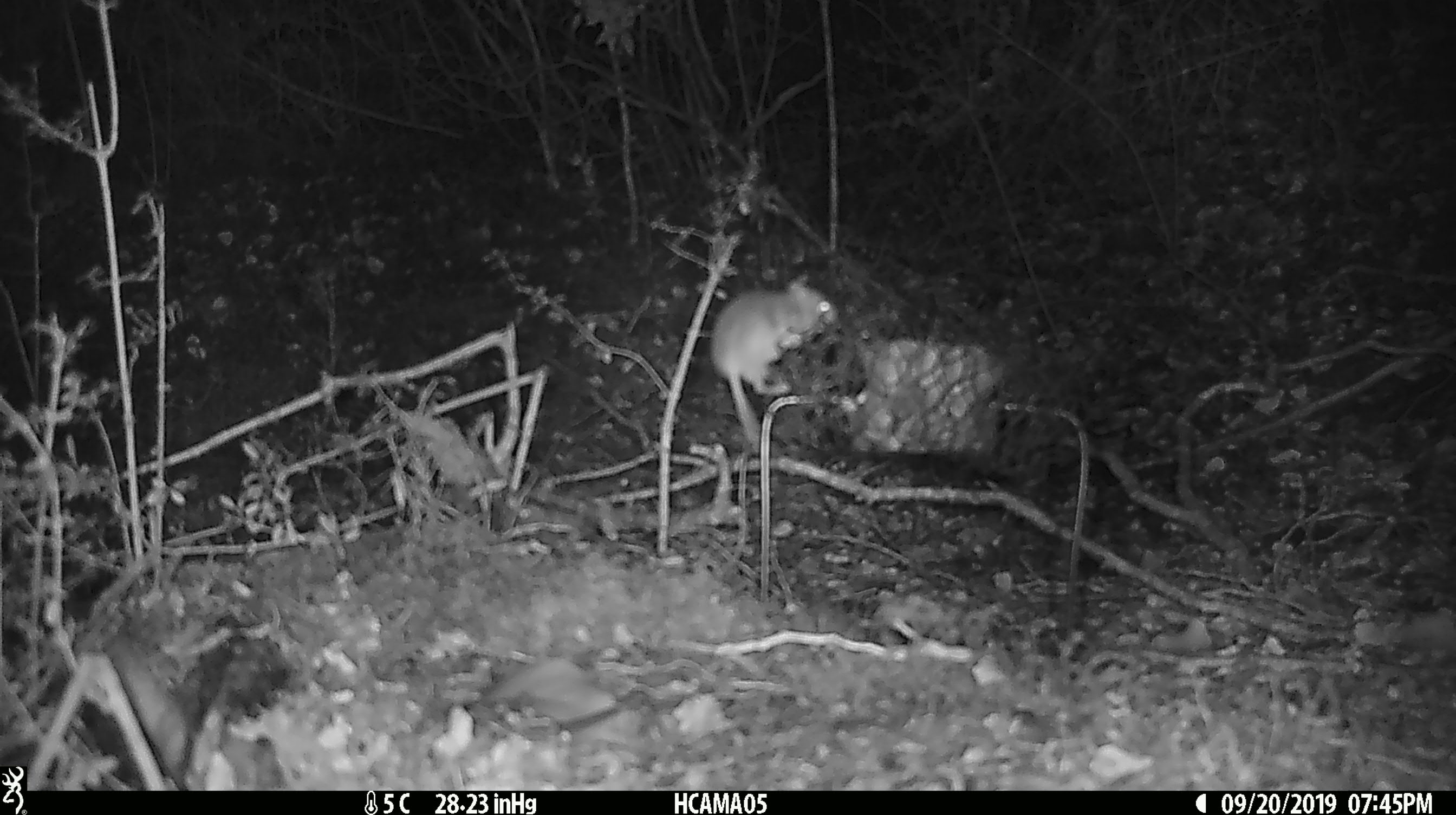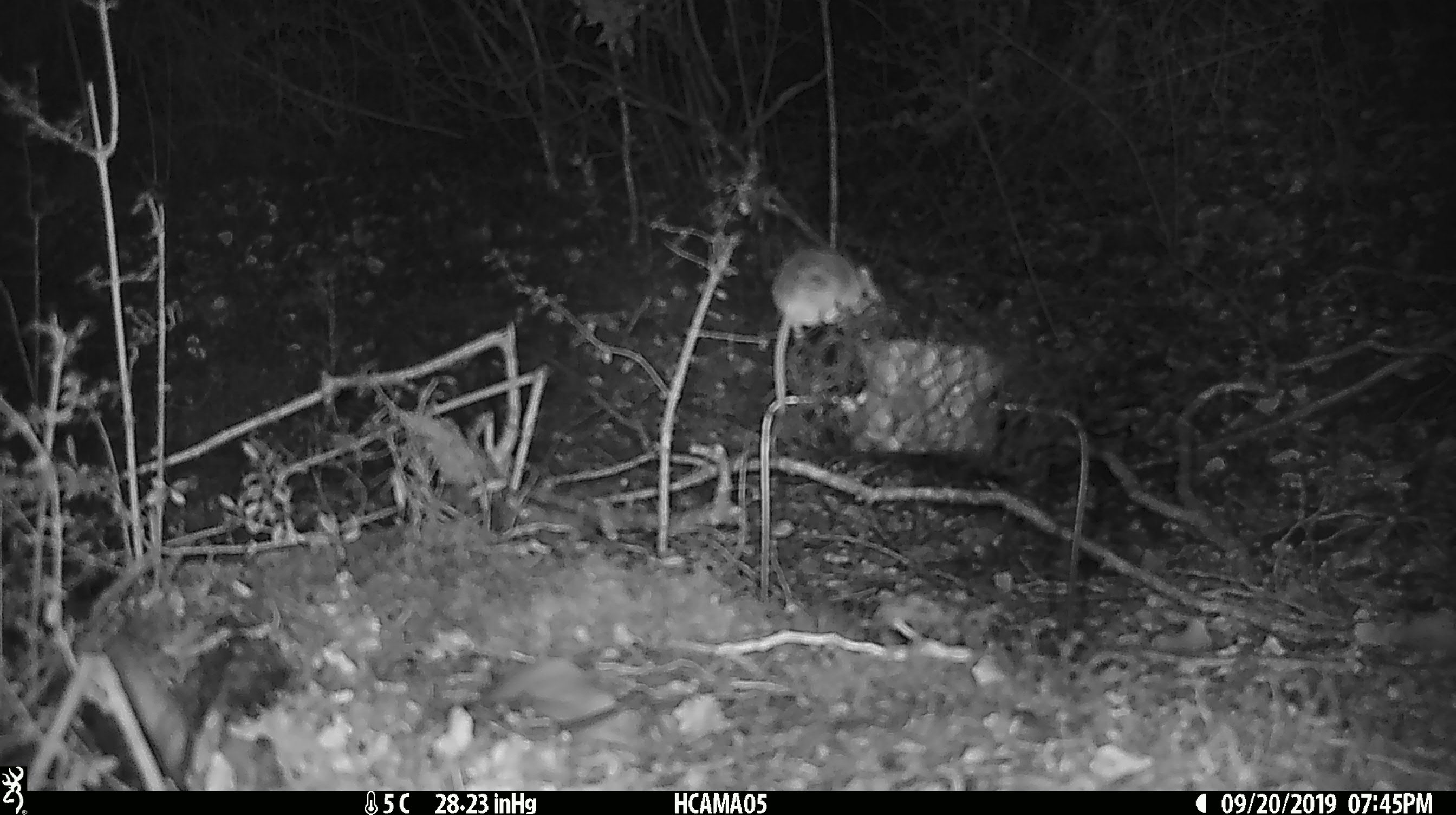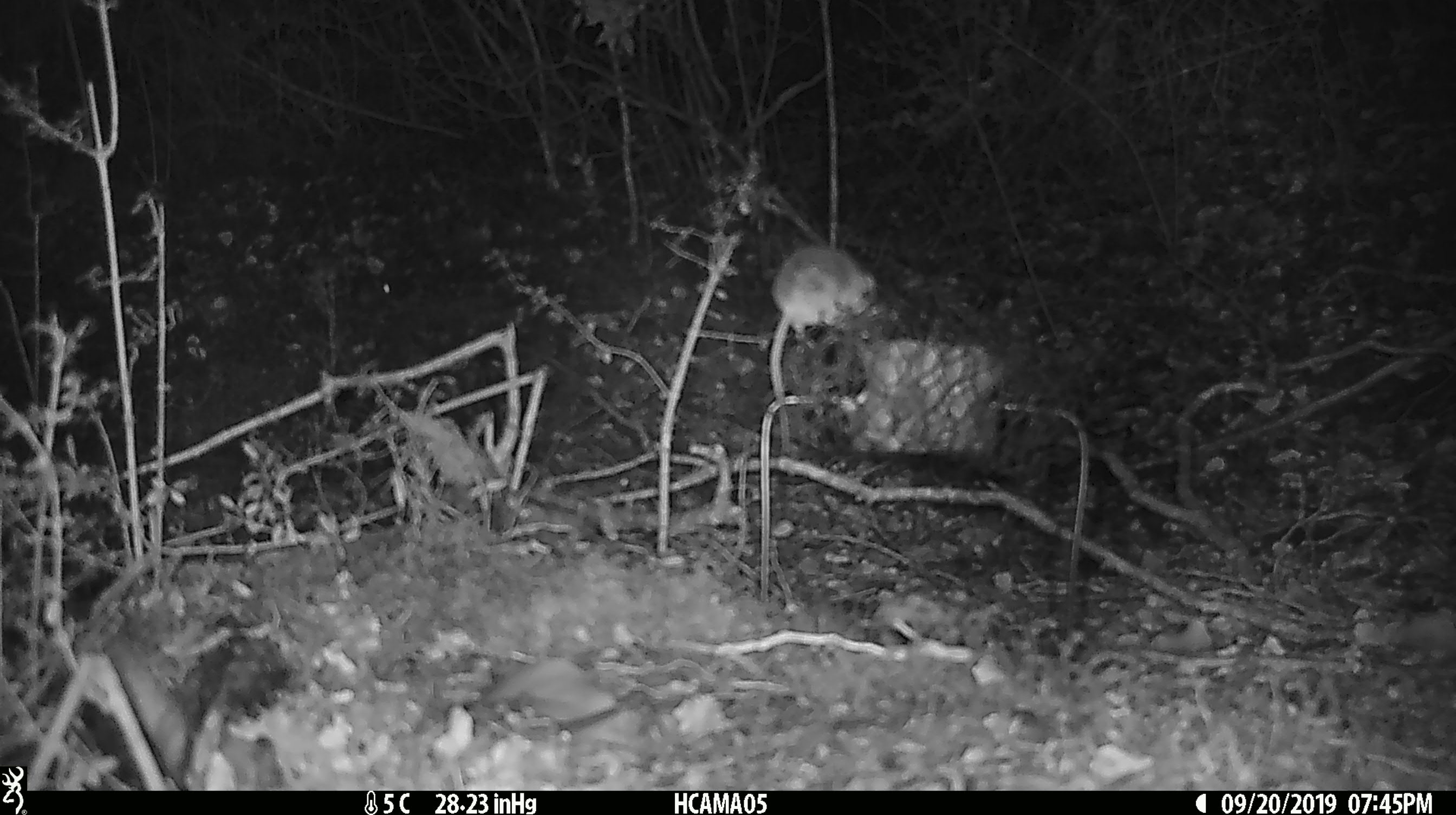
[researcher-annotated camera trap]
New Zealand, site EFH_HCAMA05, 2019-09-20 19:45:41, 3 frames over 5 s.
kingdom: Animalia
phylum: Chordata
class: Mammalia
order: Rodentia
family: Muridae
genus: Mus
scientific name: Mus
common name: mouse